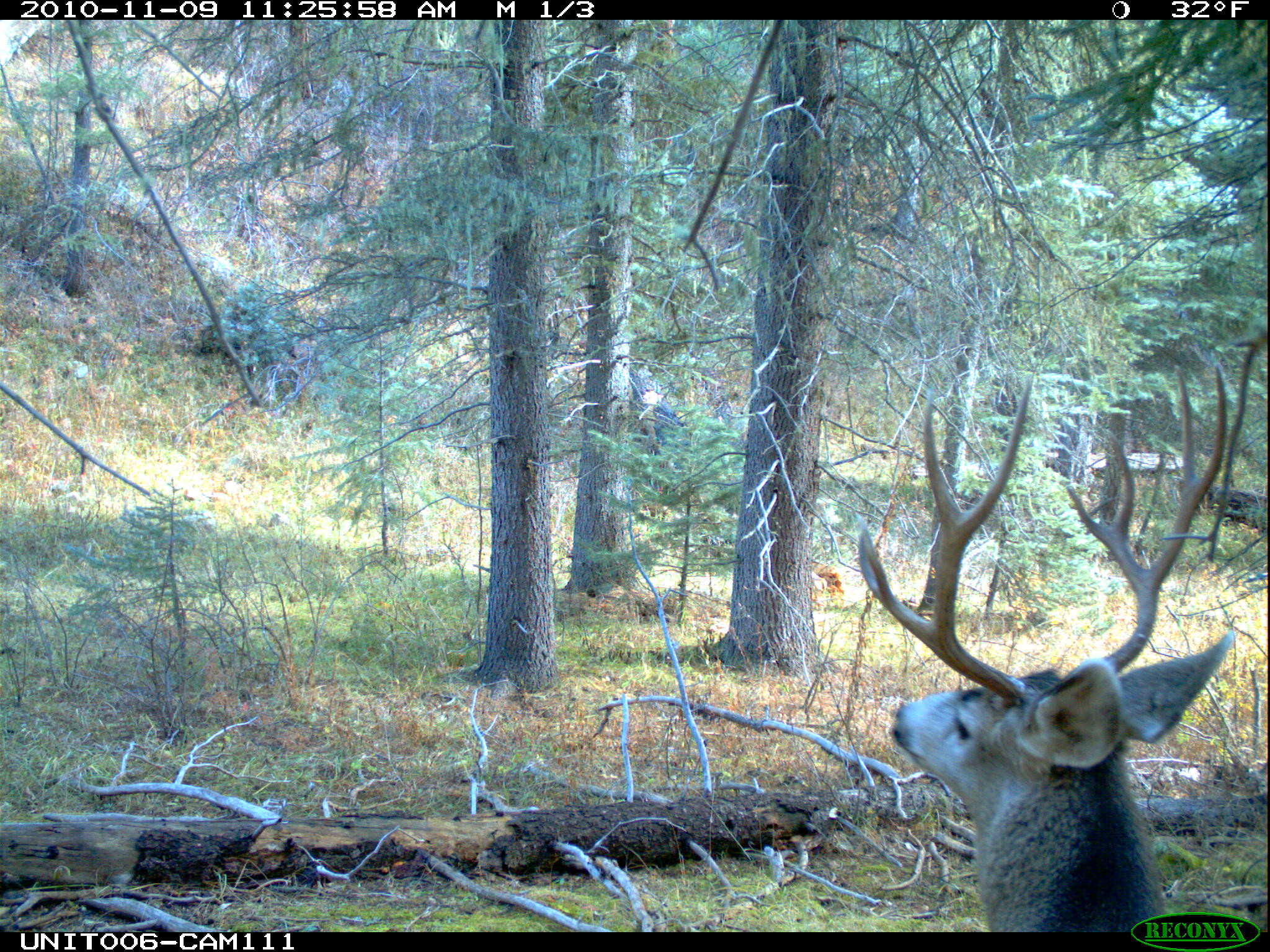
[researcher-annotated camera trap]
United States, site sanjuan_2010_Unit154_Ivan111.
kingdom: Animalia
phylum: Chordata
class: Mammalia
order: Artiodactyla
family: Cervidae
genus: Odocoileus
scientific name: Odocoileus hemionus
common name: mule deer